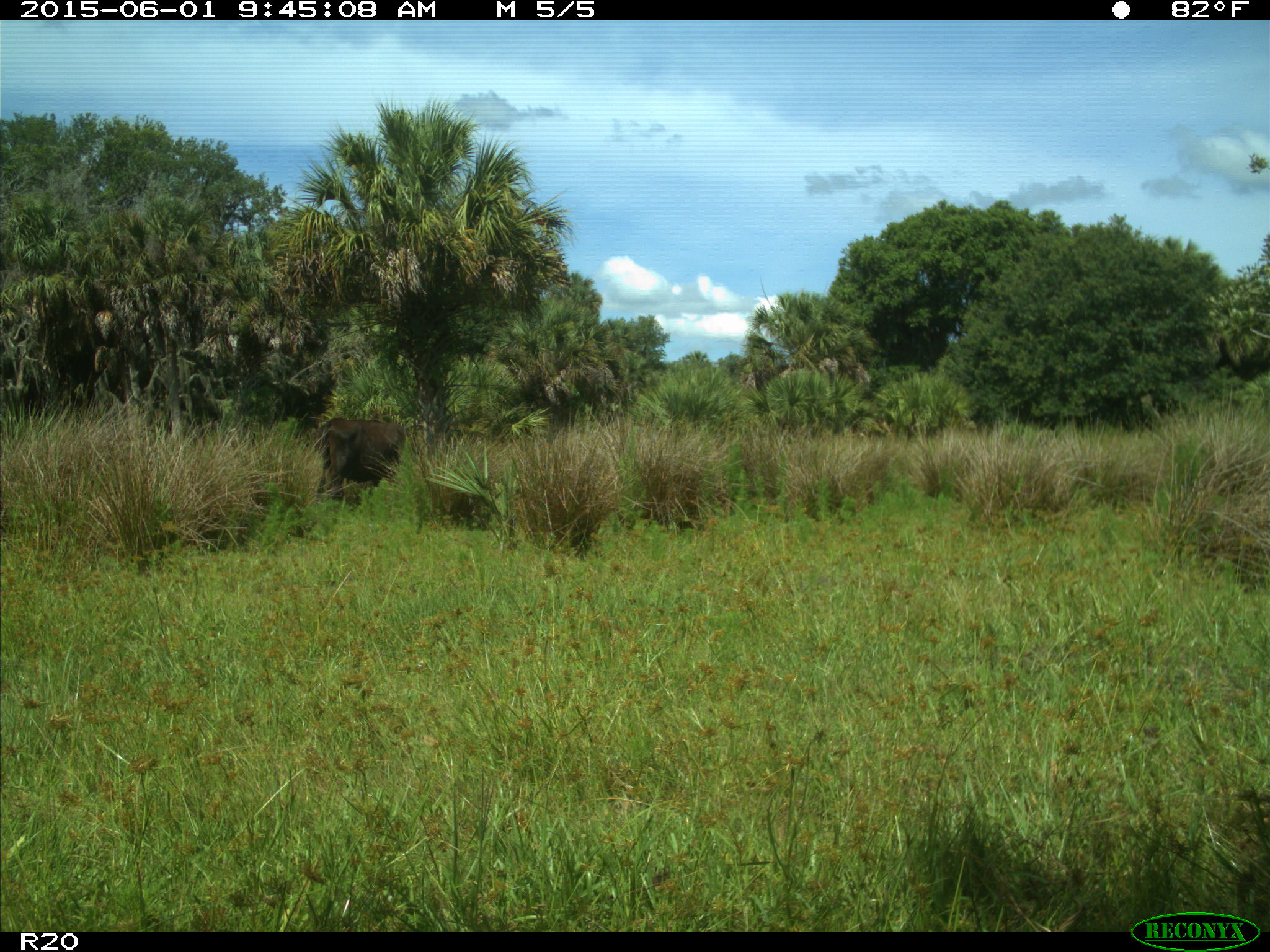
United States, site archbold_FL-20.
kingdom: Animalia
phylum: Chordata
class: Mammalia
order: Artiodactyla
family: Bovidae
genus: Bos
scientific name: Bos taurus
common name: domestic cow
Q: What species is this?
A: Bos taurus (domestic cow).